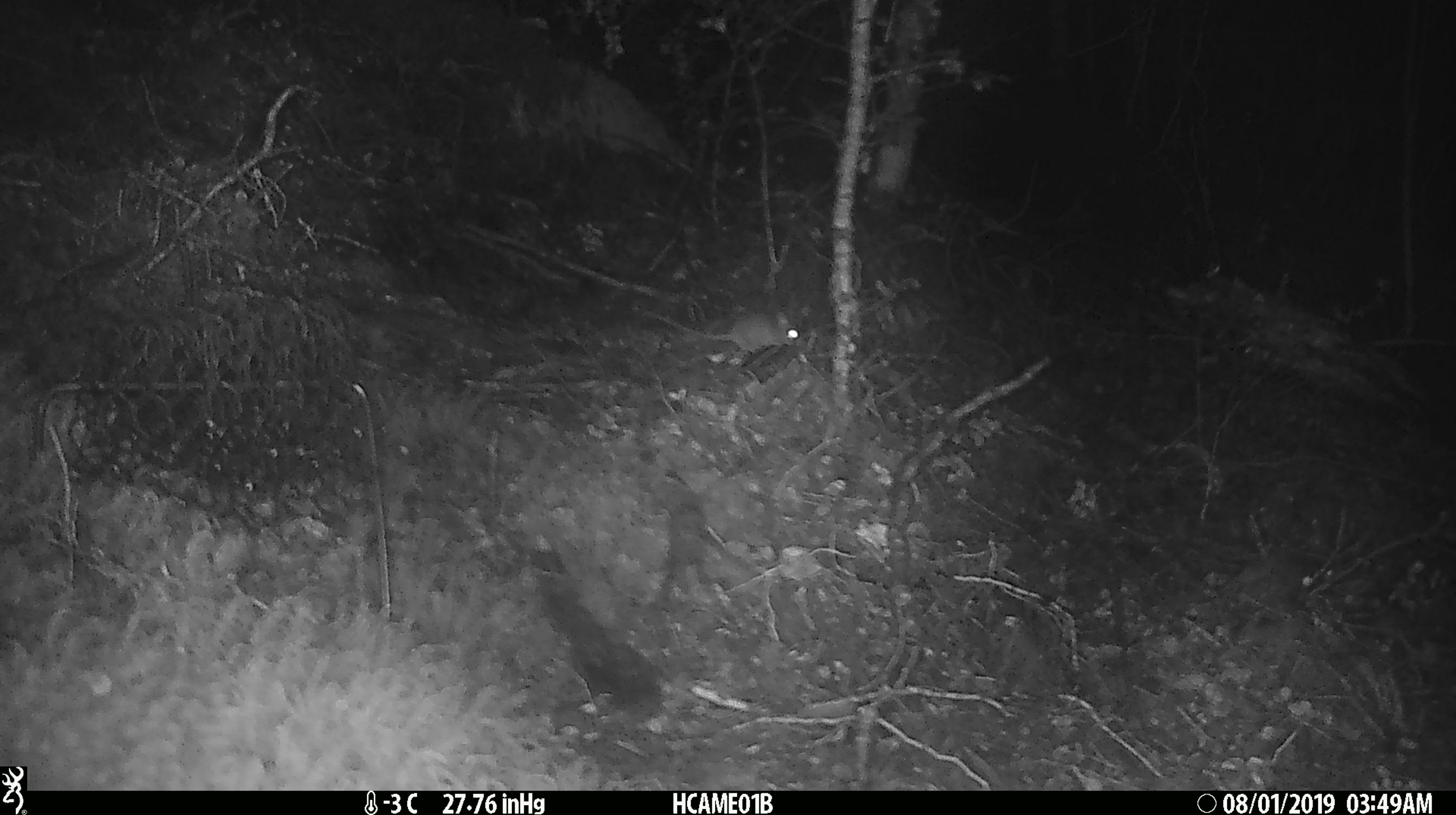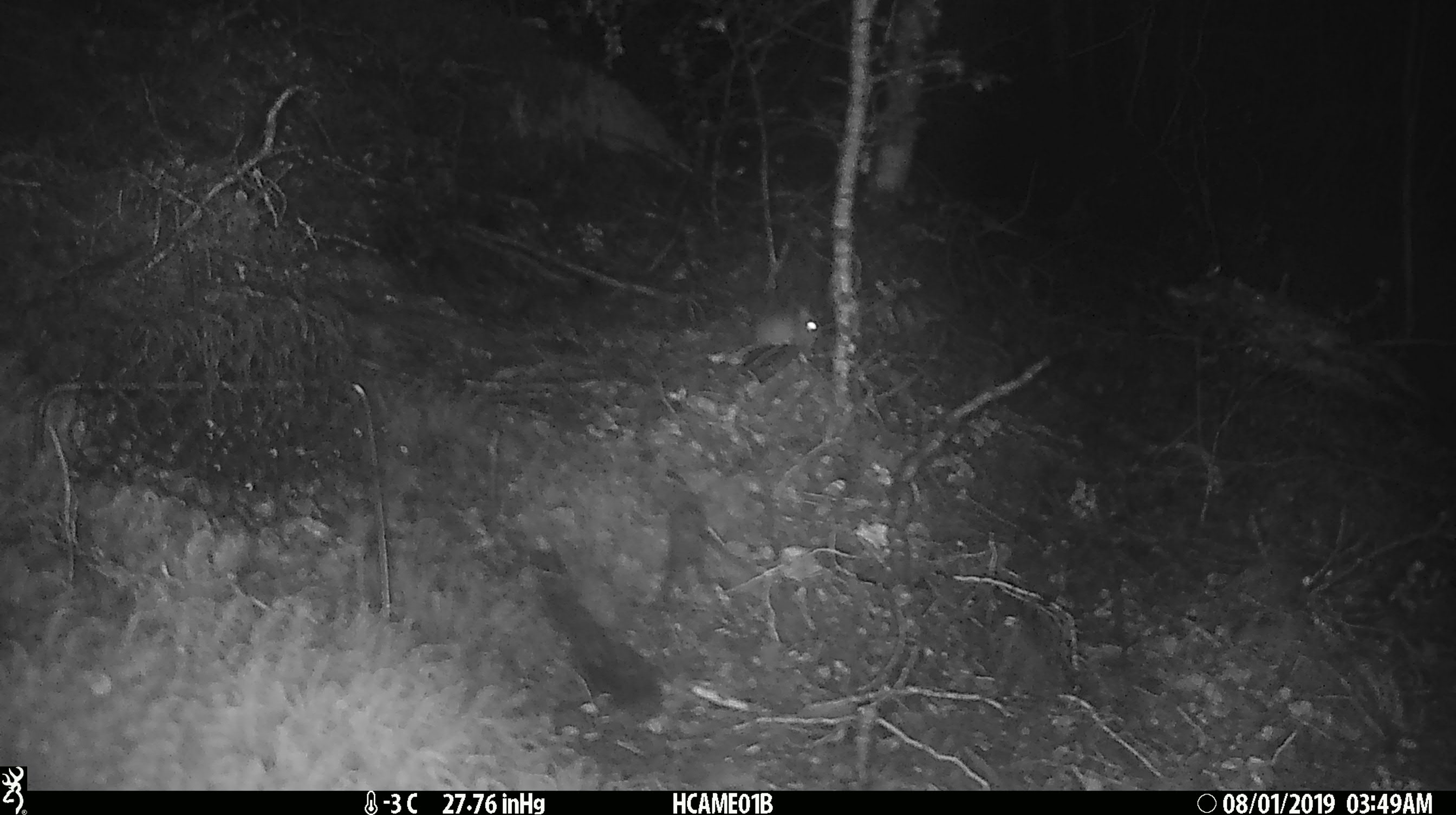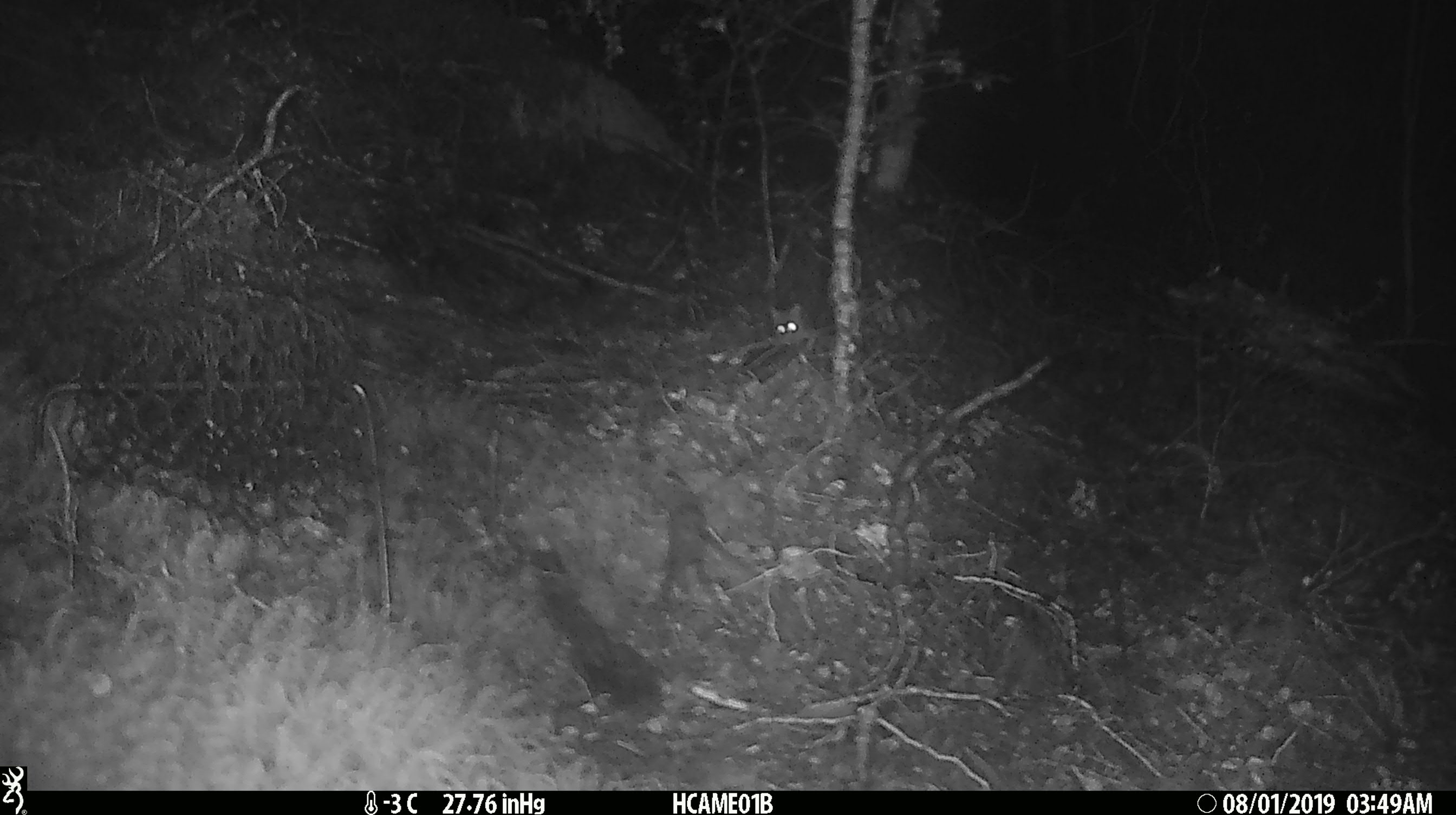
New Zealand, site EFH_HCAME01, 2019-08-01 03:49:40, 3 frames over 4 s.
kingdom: Animalia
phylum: Chordata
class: Mammalia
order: Rodentia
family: Muridae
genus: Mus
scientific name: Mus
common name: mouse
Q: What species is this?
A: Mouse (Mus).